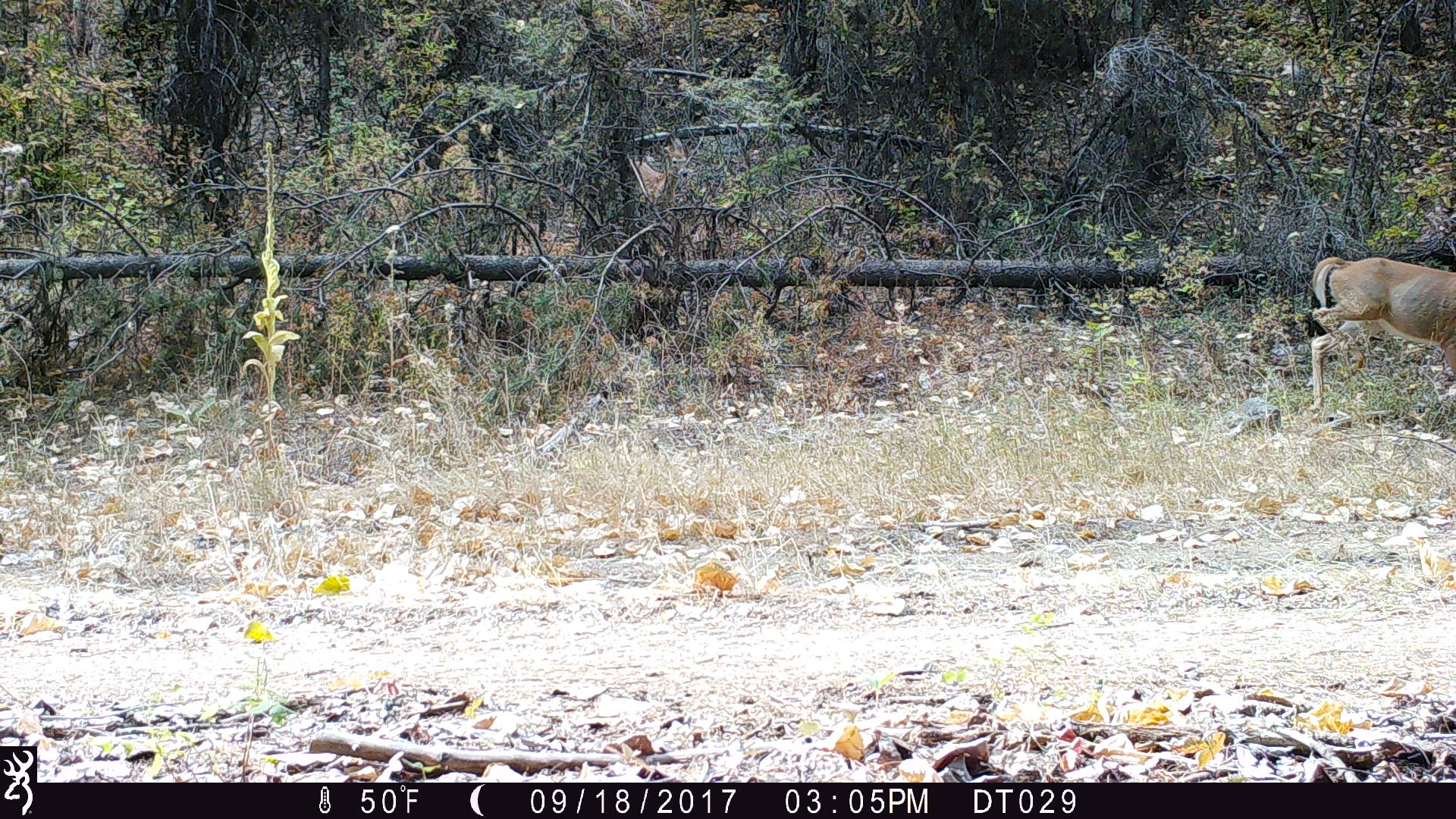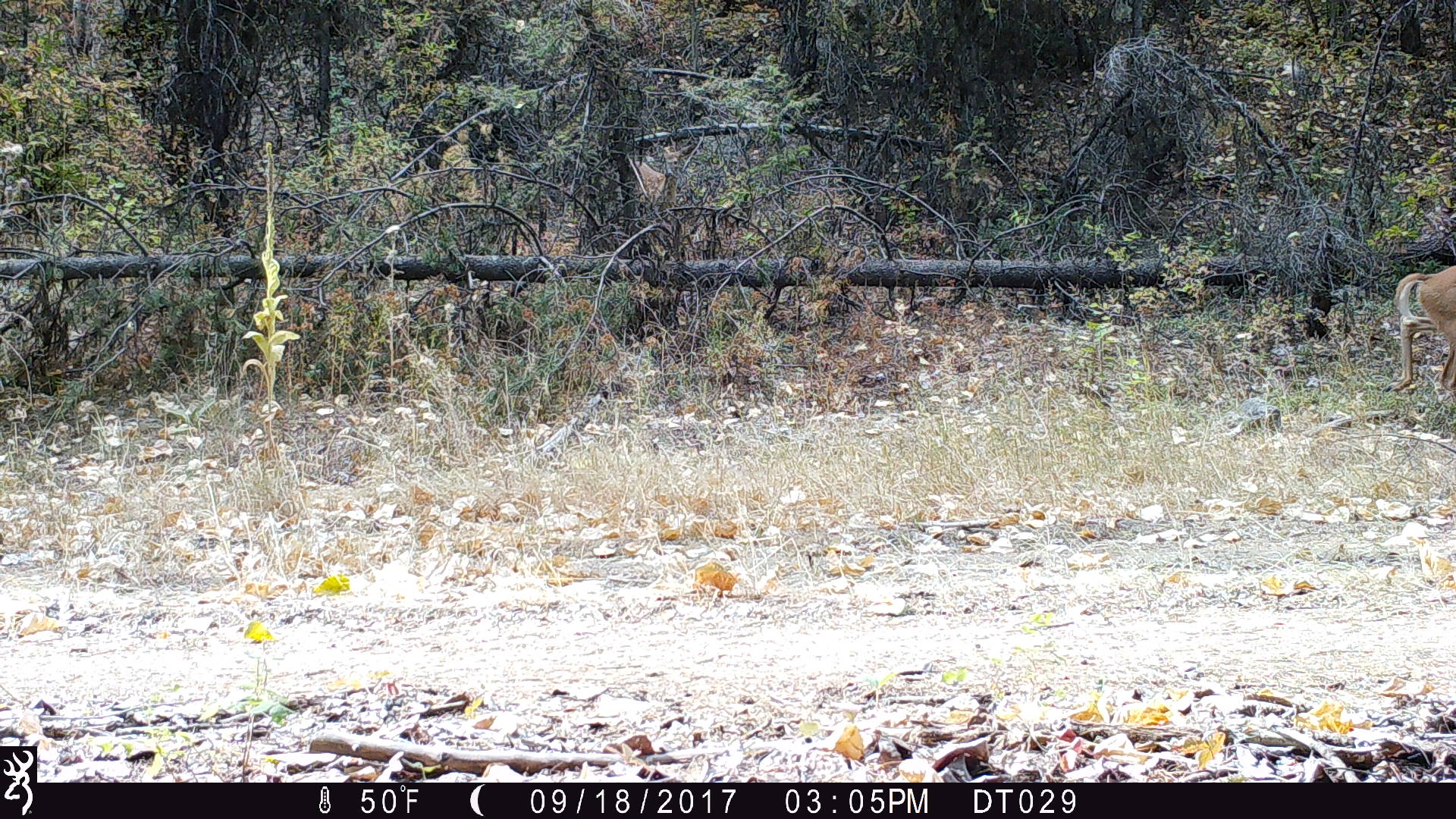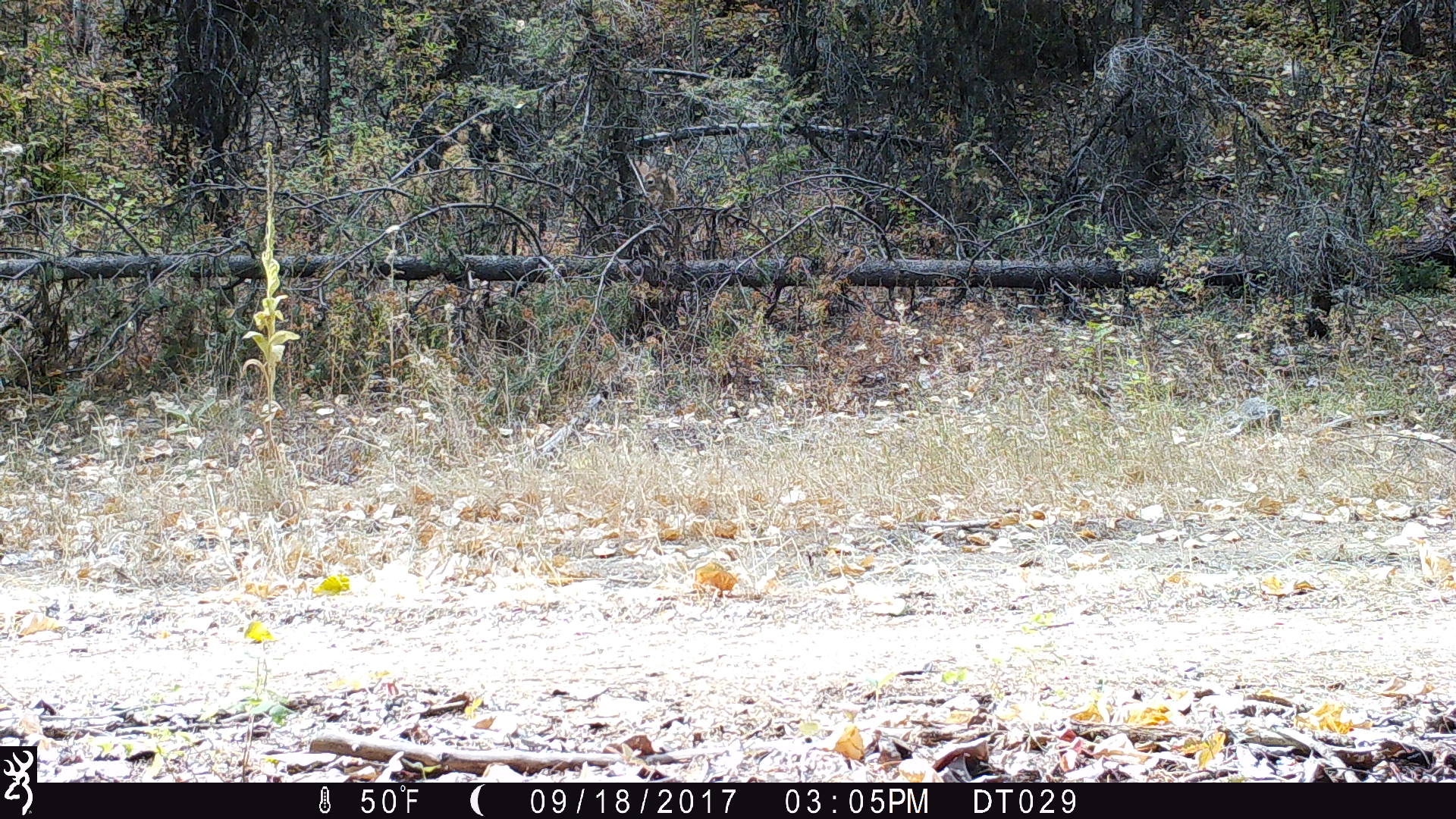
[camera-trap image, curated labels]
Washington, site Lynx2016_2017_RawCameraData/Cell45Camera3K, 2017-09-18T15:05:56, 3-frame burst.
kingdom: Animalia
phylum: Chordata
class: Mammalia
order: Artiodactyla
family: Cervidae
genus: Odocoileus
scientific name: Odocoileus virginianus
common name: white-tailed deer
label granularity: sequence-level